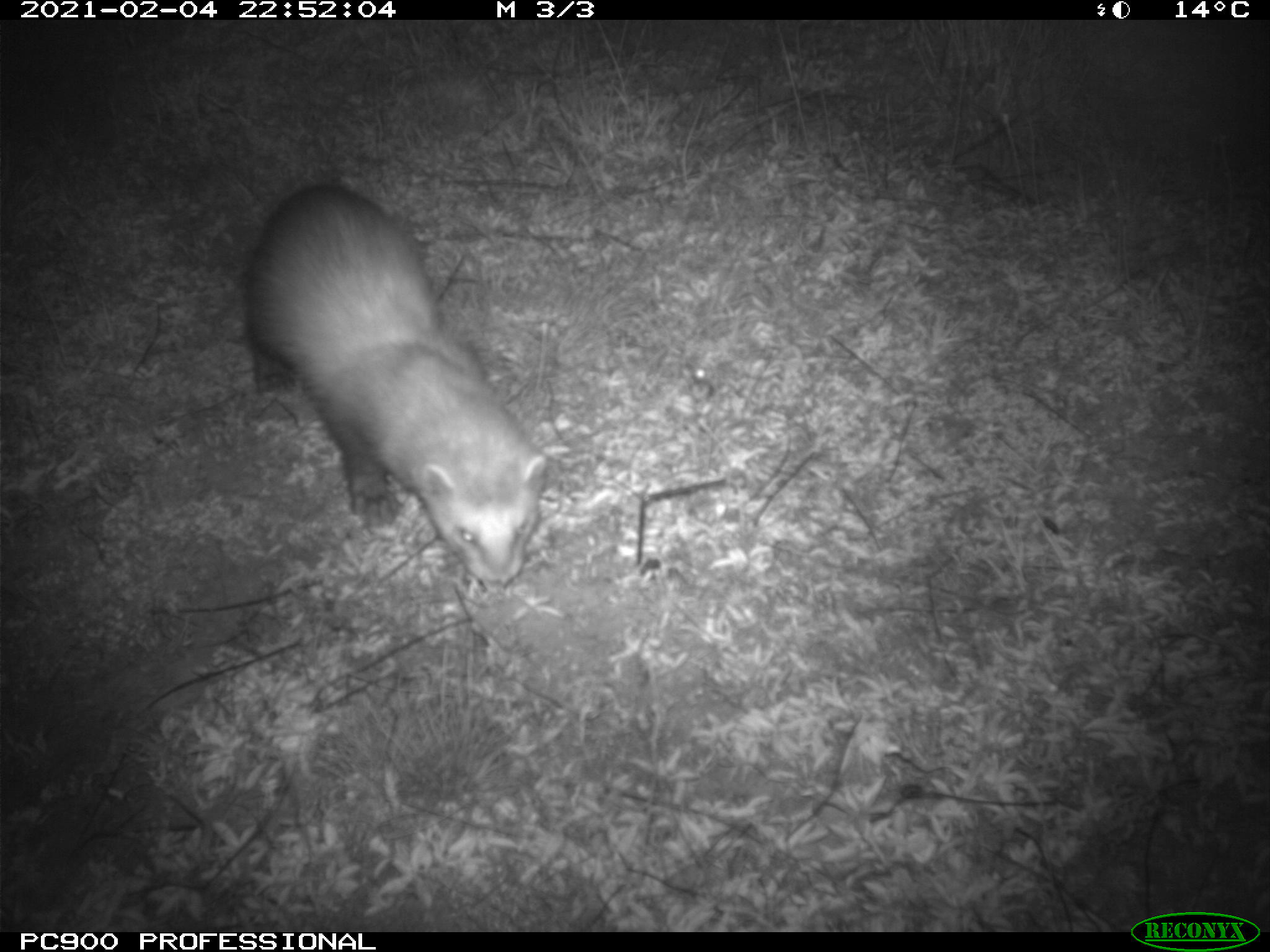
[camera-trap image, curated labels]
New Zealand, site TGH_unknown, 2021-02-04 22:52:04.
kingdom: Animalia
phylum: Chordata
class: Mammalia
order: Carnivora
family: Mustelidae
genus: Mustela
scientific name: Mustela furo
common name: ferret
Ferret (Mustela furo).